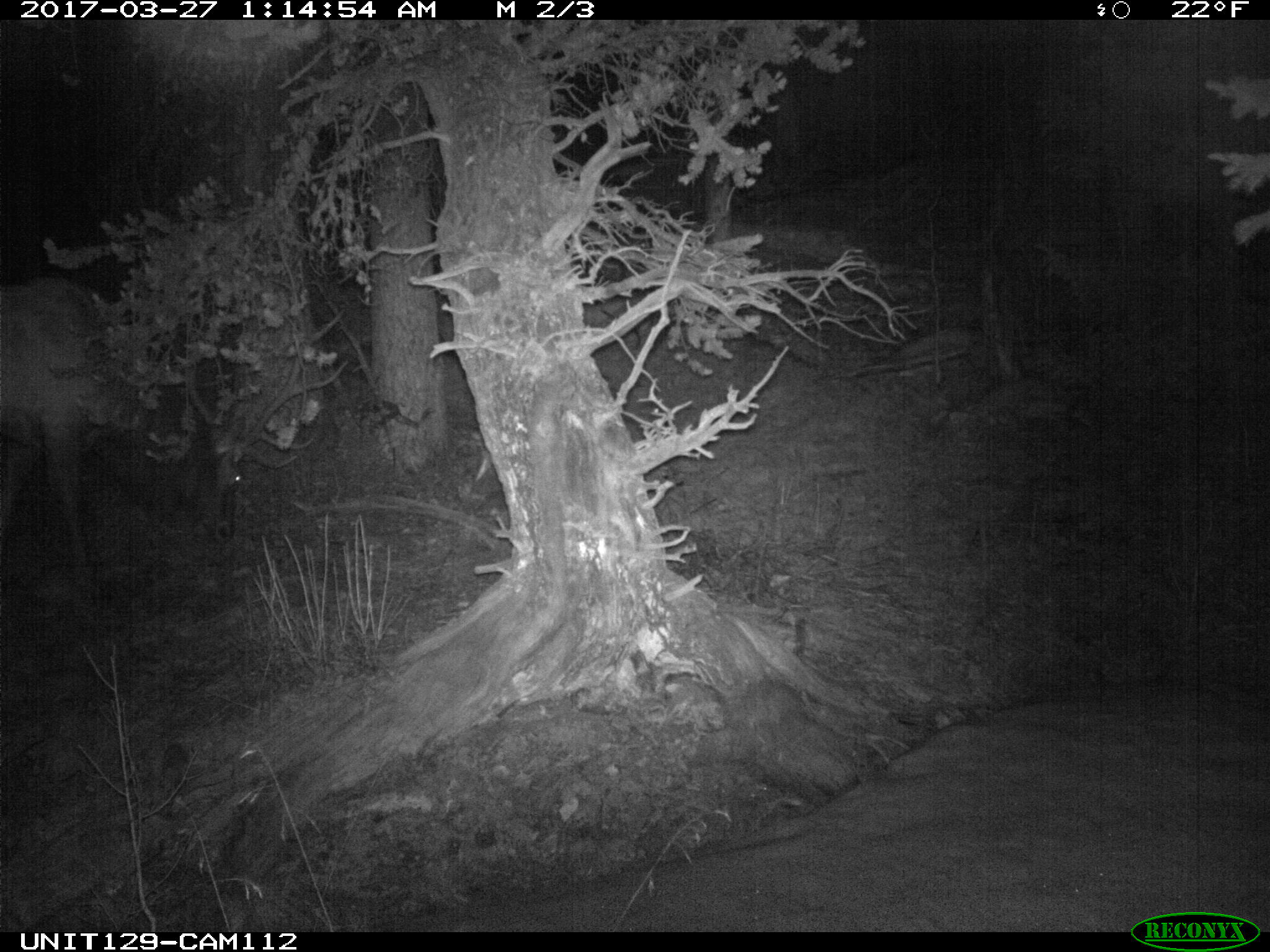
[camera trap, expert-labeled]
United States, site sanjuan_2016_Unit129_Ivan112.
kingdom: Animalia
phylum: Chordata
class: Mammalia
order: Artiodactyla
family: Cervidae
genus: Cervus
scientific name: Cervus elaphus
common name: red deer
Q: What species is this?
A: Cervus elaphus (red deer).